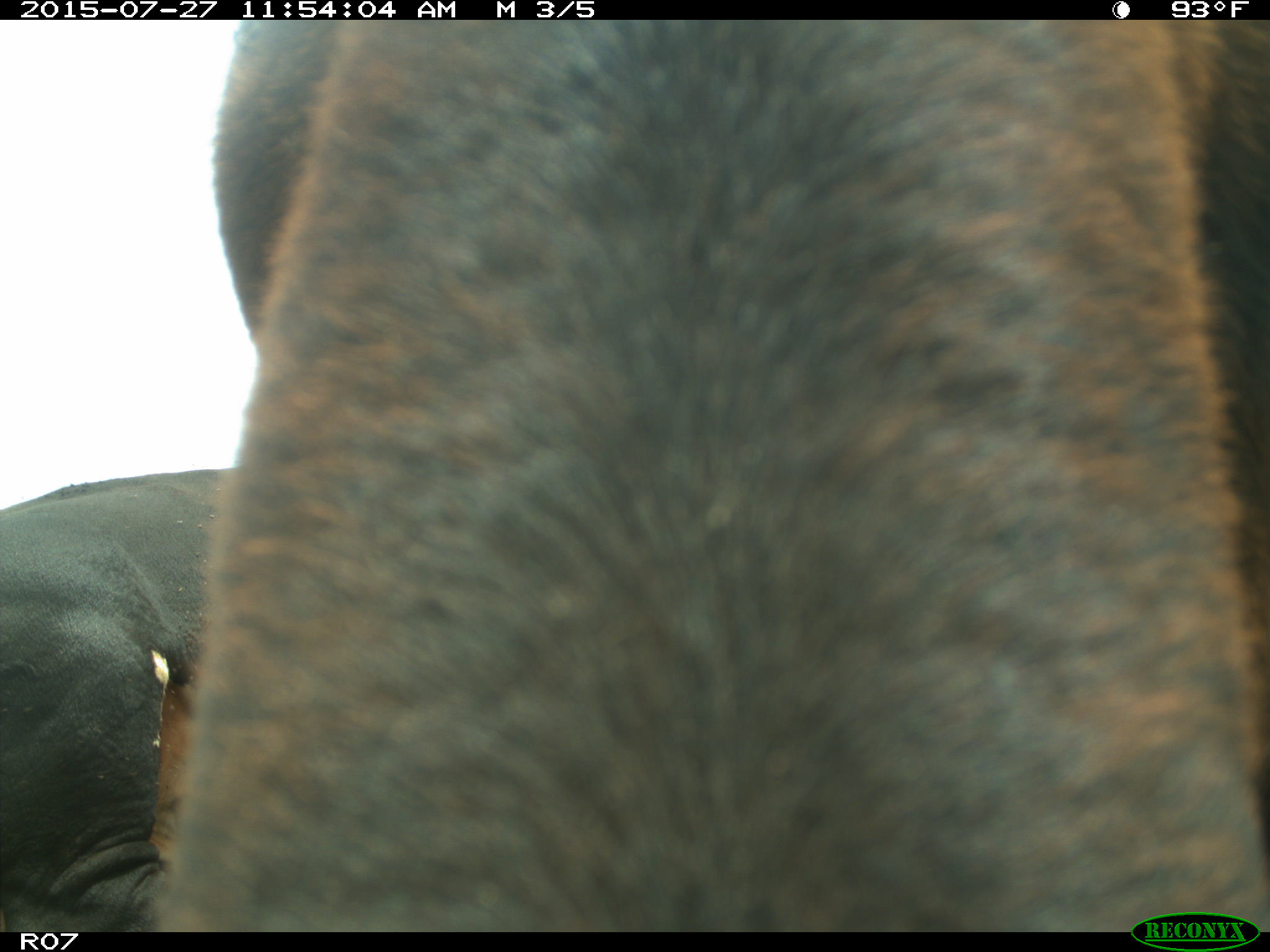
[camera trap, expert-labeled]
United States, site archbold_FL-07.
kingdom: Animalia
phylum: Chordata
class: Mammalia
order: Artiodactyla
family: Bovidae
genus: Bos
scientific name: Bos taurus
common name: domestic cow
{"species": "Bos taurus (domestic cow)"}